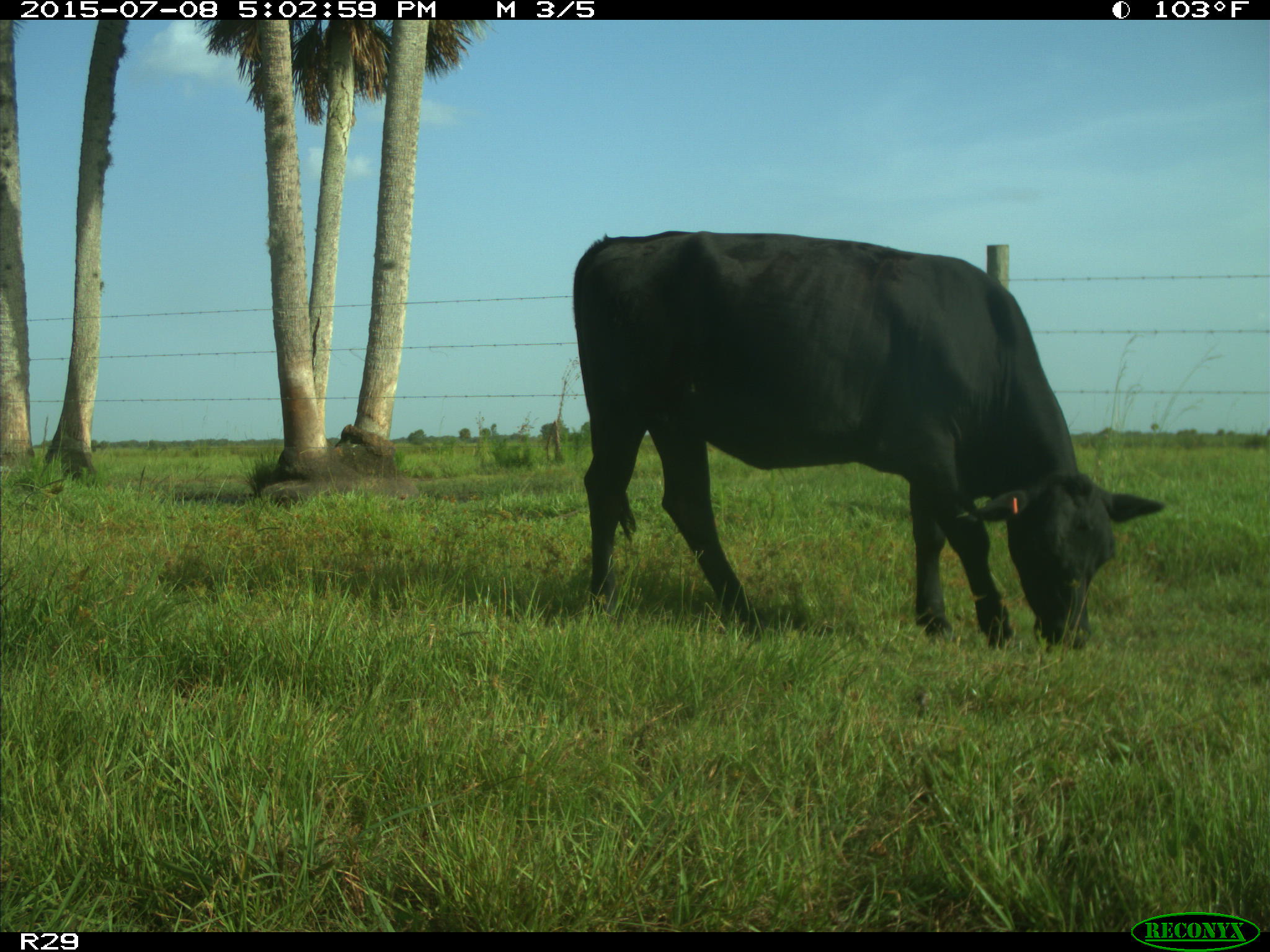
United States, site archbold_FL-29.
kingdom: Animalia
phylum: Chordata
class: Mammalia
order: Artiodactyla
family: Bovidae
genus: Bos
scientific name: Bos taurus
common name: domestic cow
Bos taurus (domestic cow).